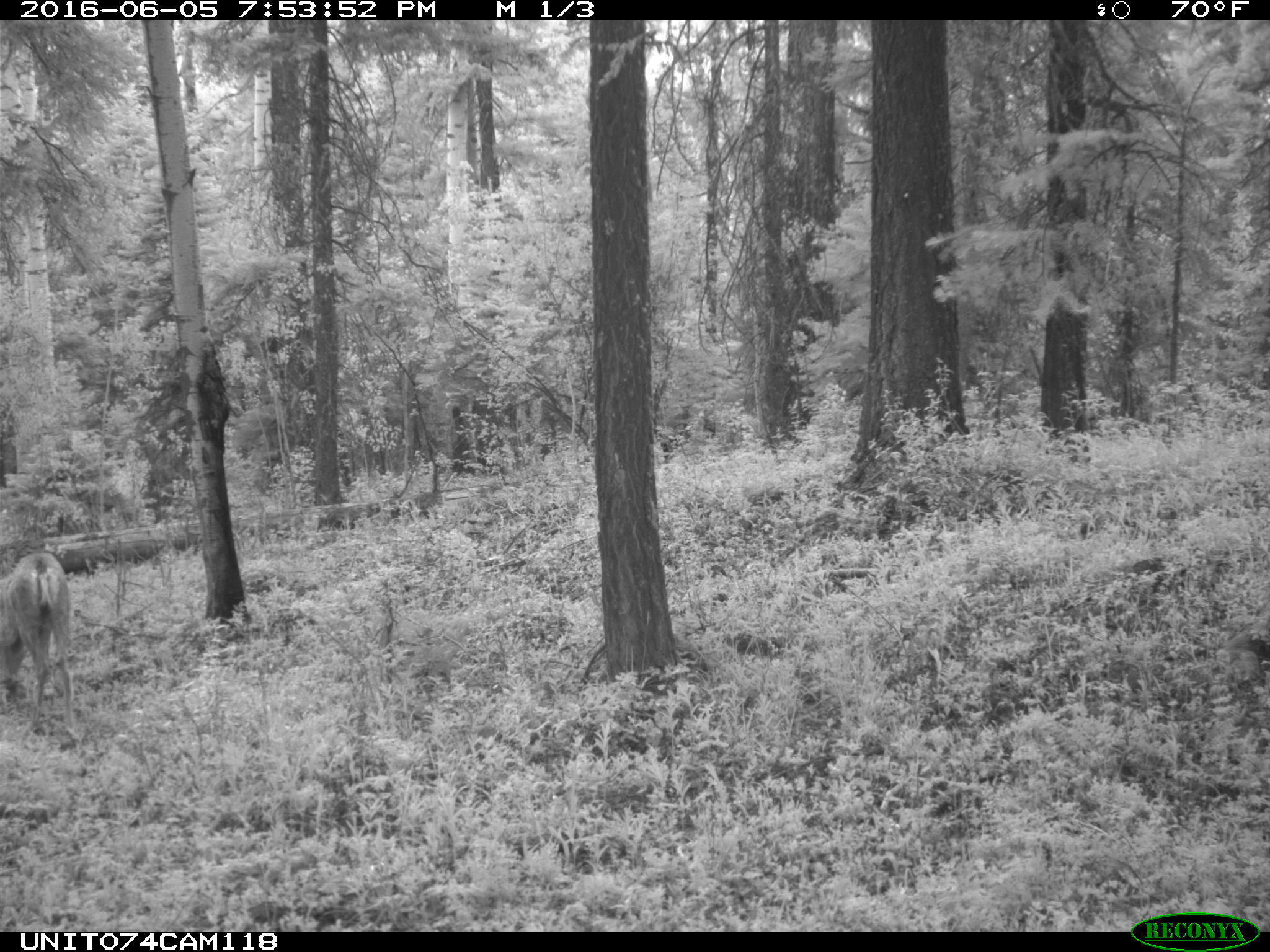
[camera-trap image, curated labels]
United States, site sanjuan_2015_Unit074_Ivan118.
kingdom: Animalia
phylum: Chordata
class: Mammalia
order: Artiodactyla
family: Cervidae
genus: Odocoileus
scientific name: Odocoileus hemionus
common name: mule deer